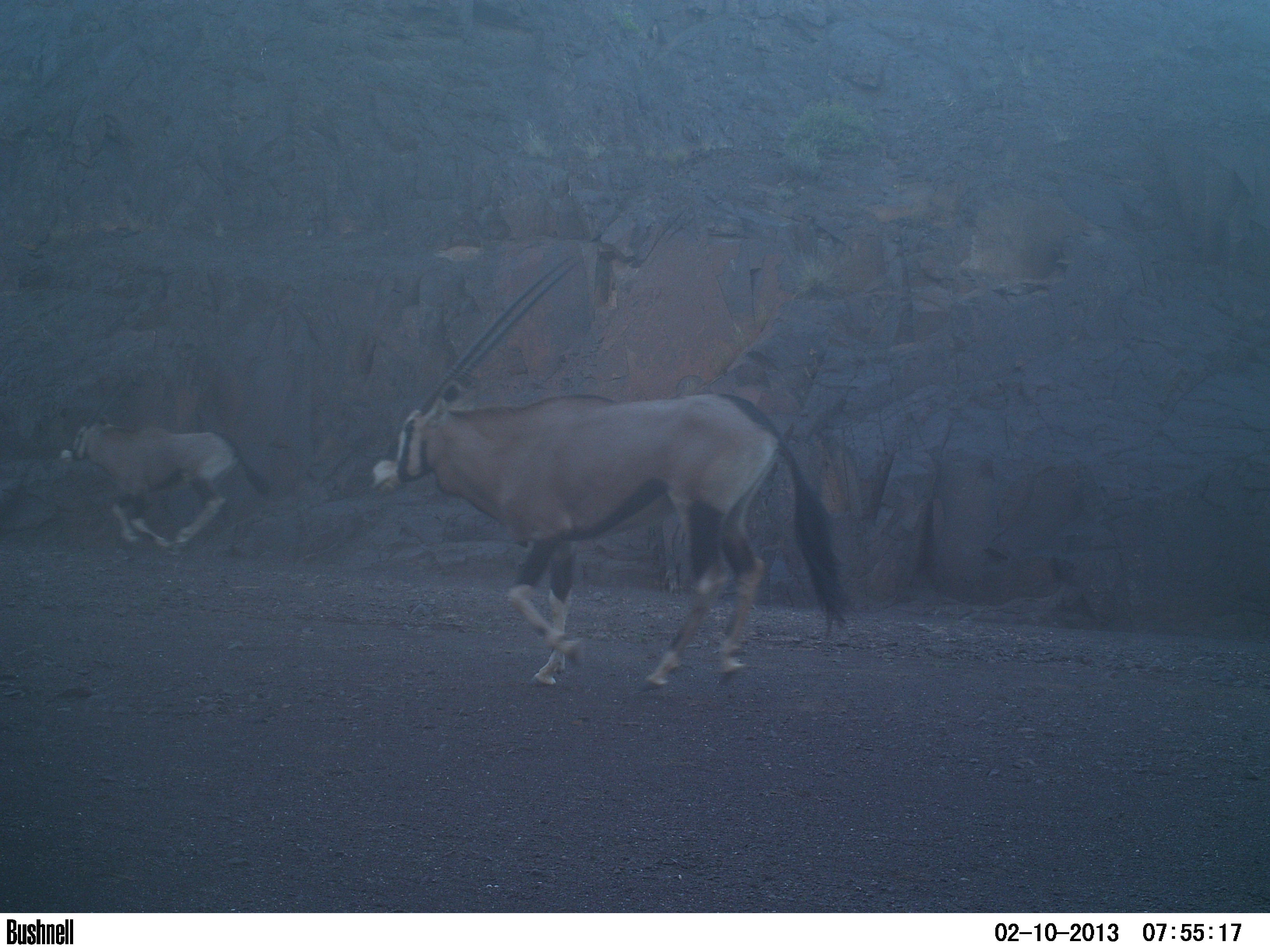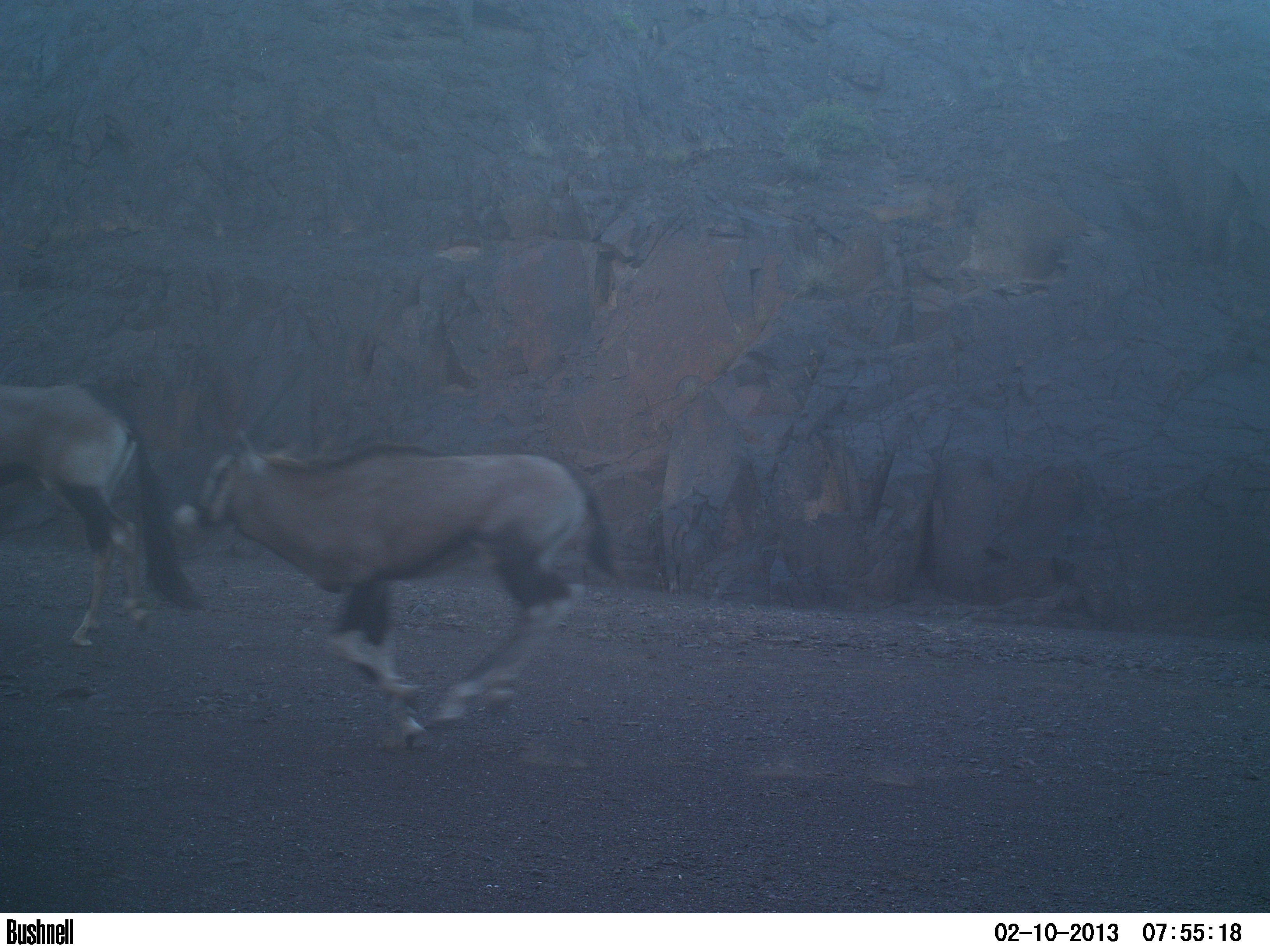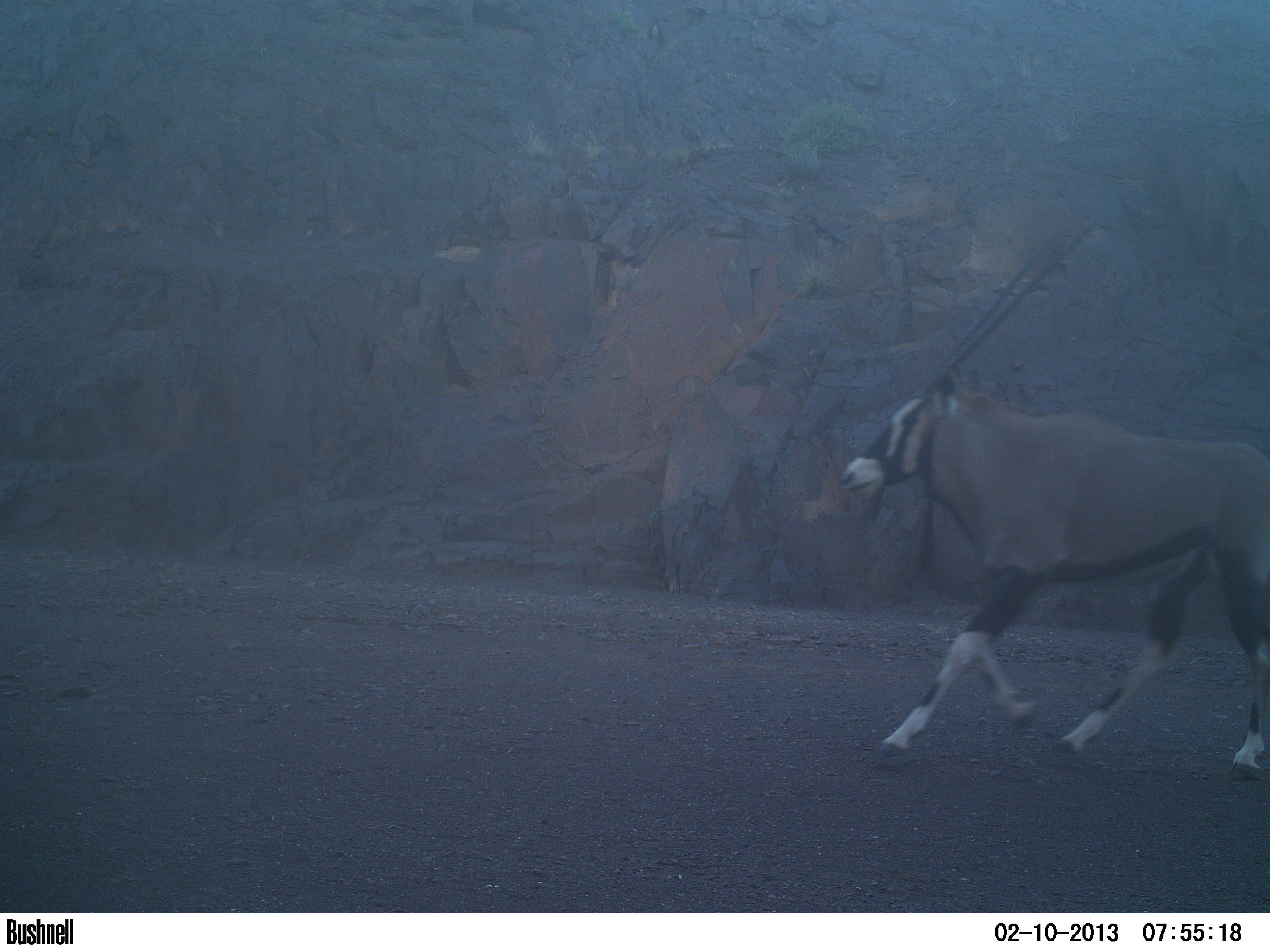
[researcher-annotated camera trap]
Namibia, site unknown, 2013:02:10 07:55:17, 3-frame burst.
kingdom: Animalia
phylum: Chordata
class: Mammalia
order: Artiodactyla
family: Bovidae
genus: Oryx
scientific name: Oryx gazella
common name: gemsbok